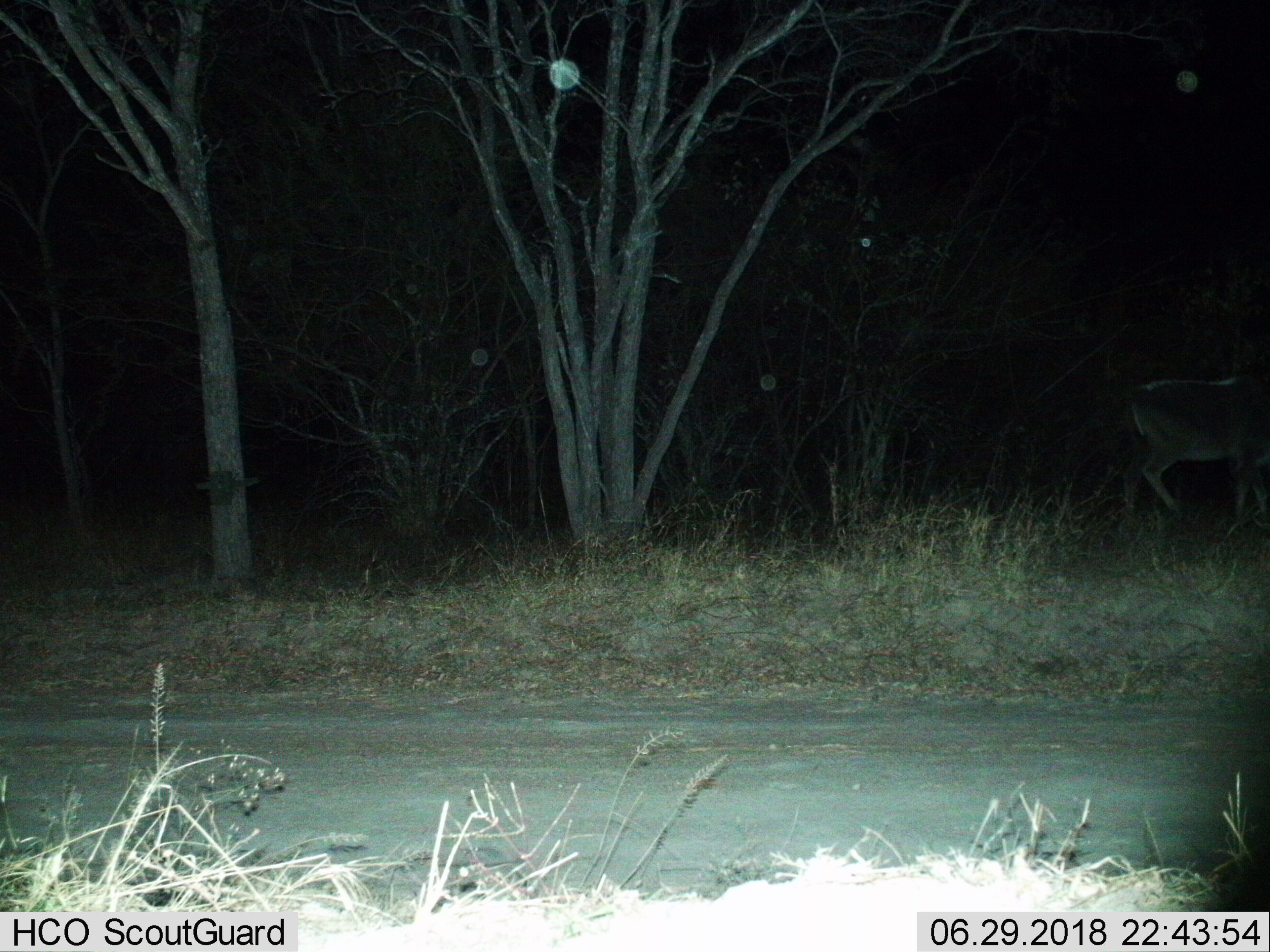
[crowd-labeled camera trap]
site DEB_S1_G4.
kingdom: Animalia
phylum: Chordata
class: Mammalia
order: Artiodactyla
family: Bovidae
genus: Tragelaphus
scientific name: Tragelaphus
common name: kudu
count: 1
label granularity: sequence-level